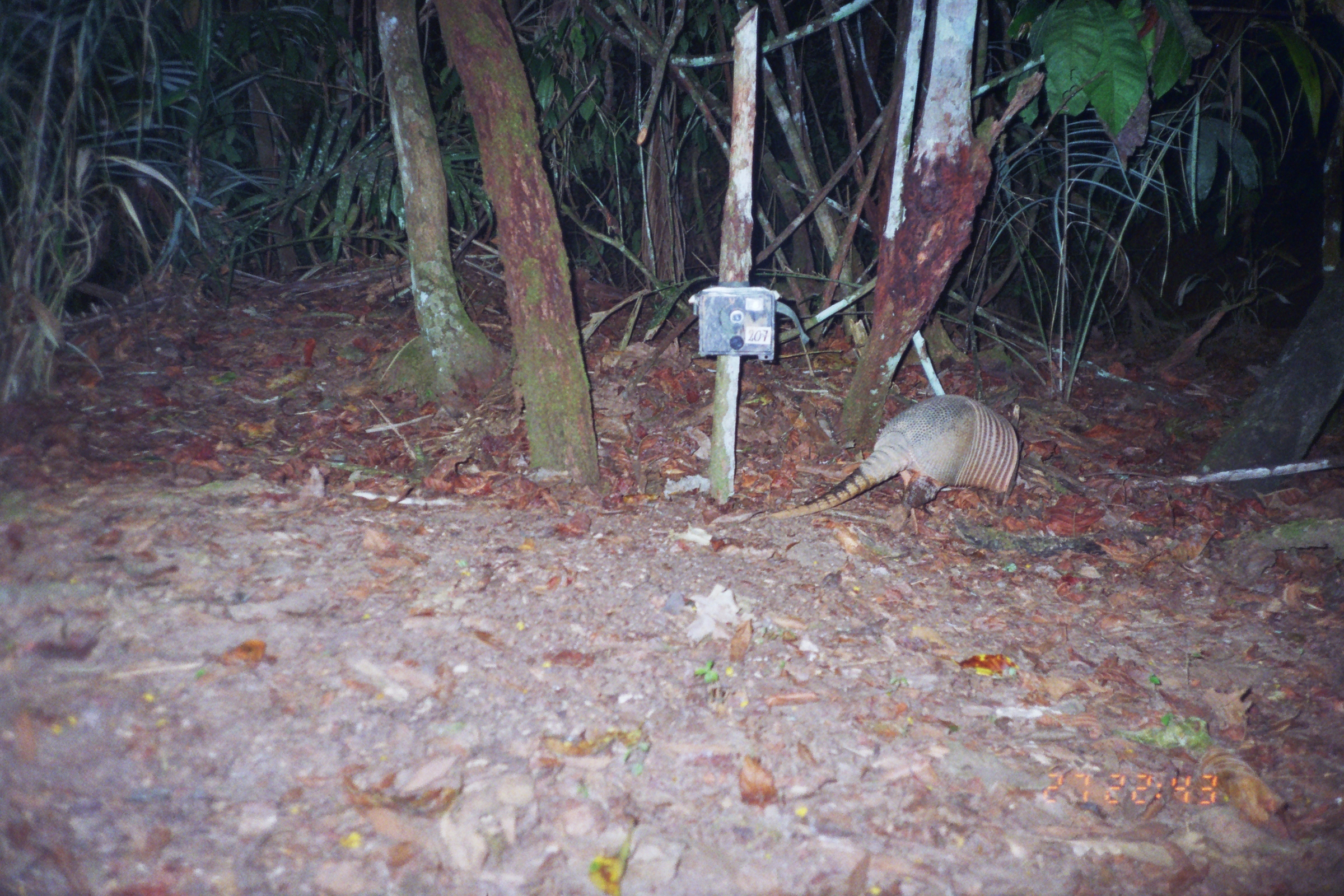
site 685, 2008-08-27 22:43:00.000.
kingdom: Animalia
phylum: Chordata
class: Mammalia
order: Cingulata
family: Dasypodidae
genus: Dasypus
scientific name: Dasypus novemcinctus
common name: nine-banded armadillo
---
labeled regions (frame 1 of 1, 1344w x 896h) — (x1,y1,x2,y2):
dasypus novemcinctus: (749,391,1022,532)